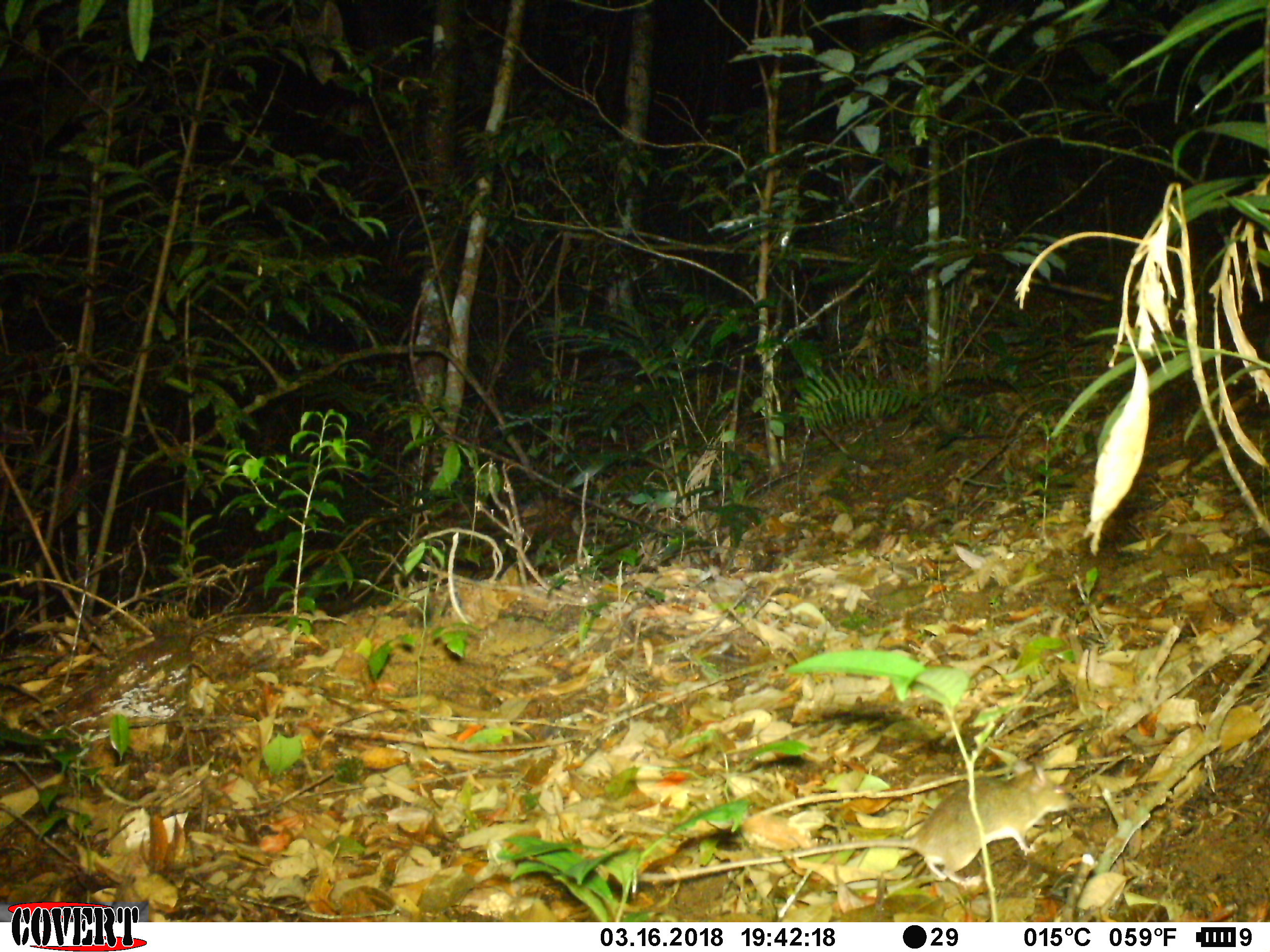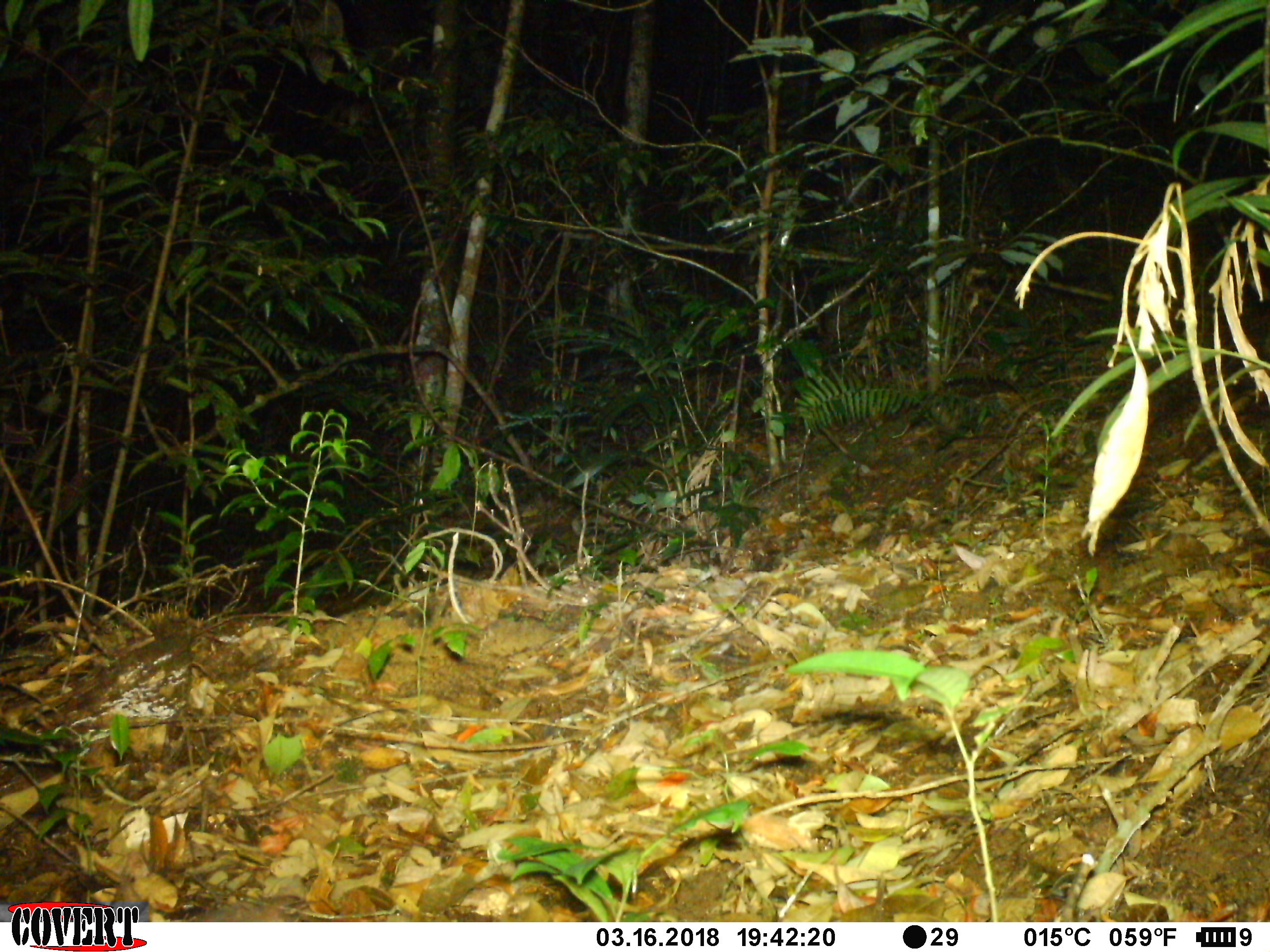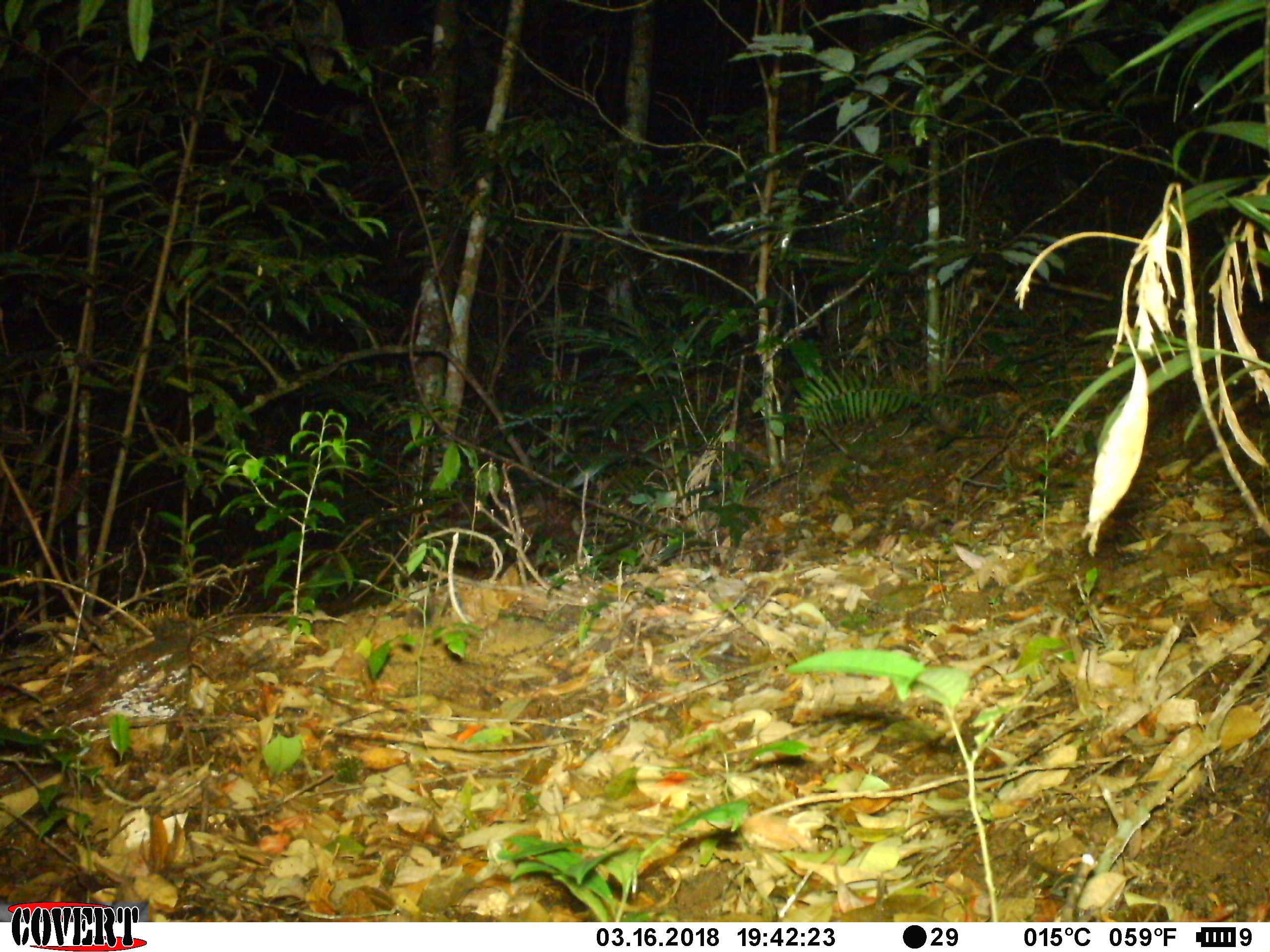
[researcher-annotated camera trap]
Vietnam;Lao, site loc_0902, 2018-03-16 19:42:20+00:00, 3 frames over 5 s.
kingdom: Animalia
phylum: Chordata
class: Mammalia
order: Rodentia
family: Muridae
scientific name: Muridae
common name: old-world mice and rats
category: unidentified murid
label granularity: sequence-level